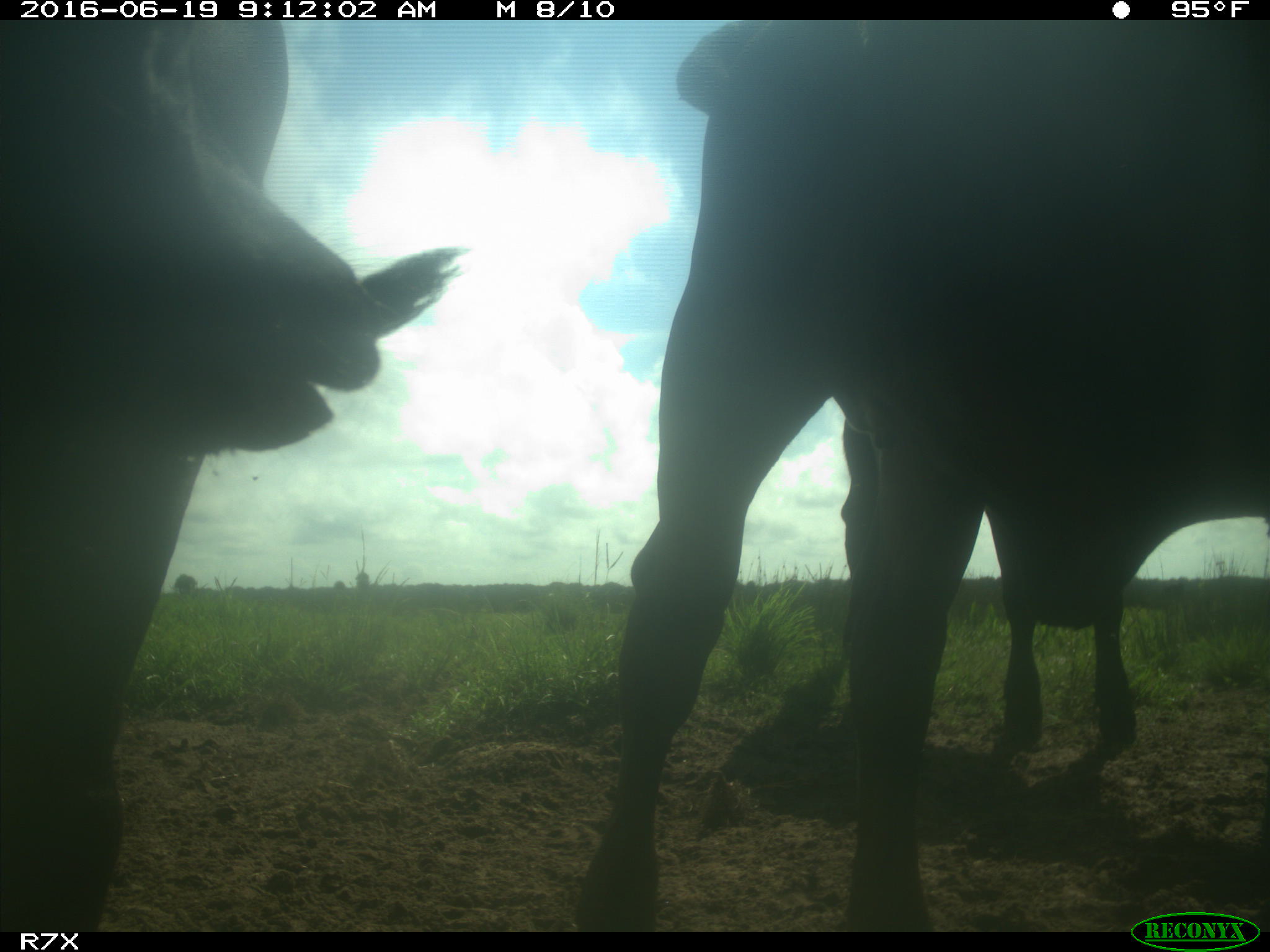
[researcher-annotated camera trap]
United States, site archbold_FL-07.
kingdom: Animalia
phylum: Chordata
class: Mammalia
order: Artiodactyla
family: Bovidae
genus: Bos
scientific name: Bos taurus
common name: domestic cow